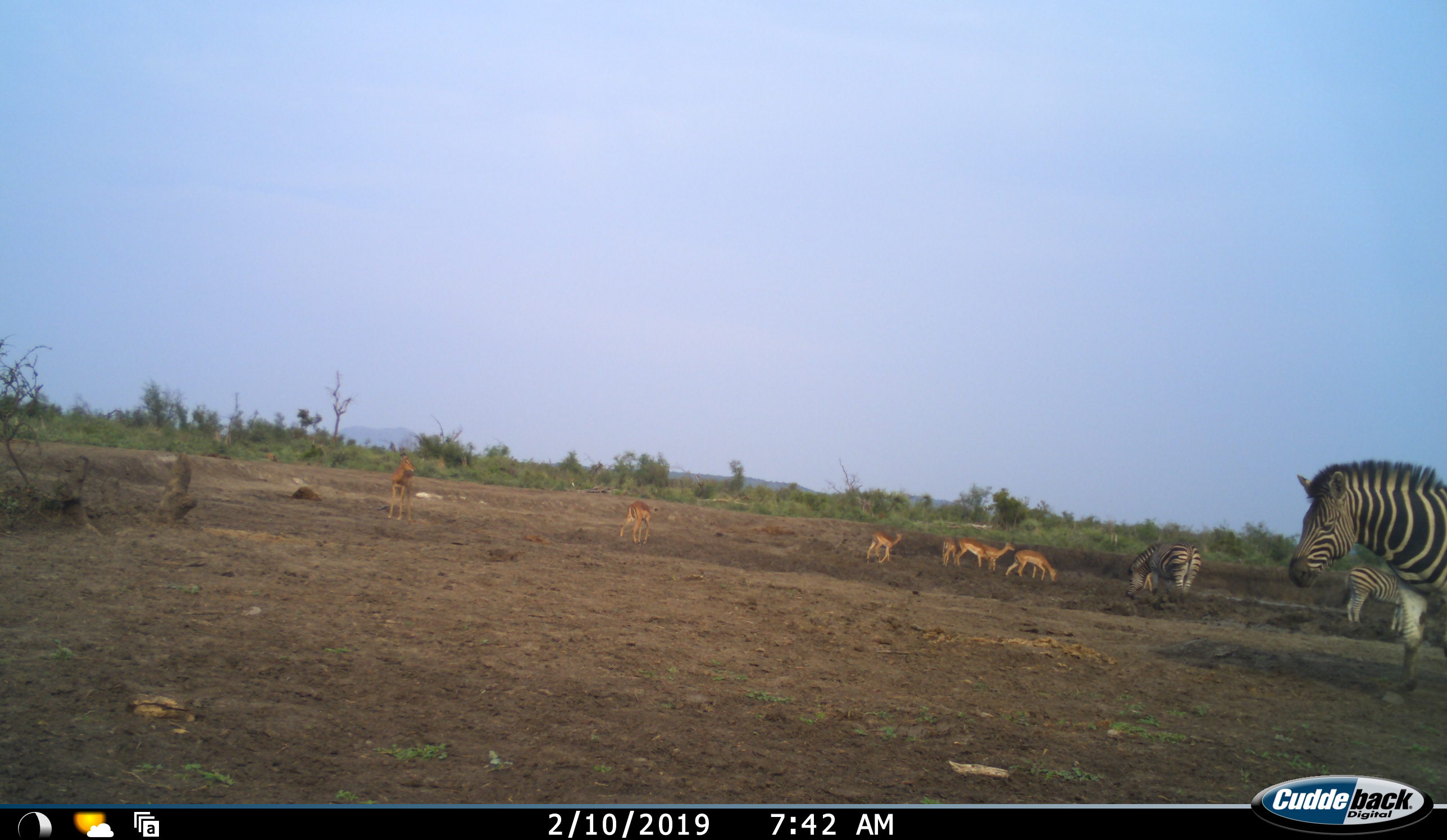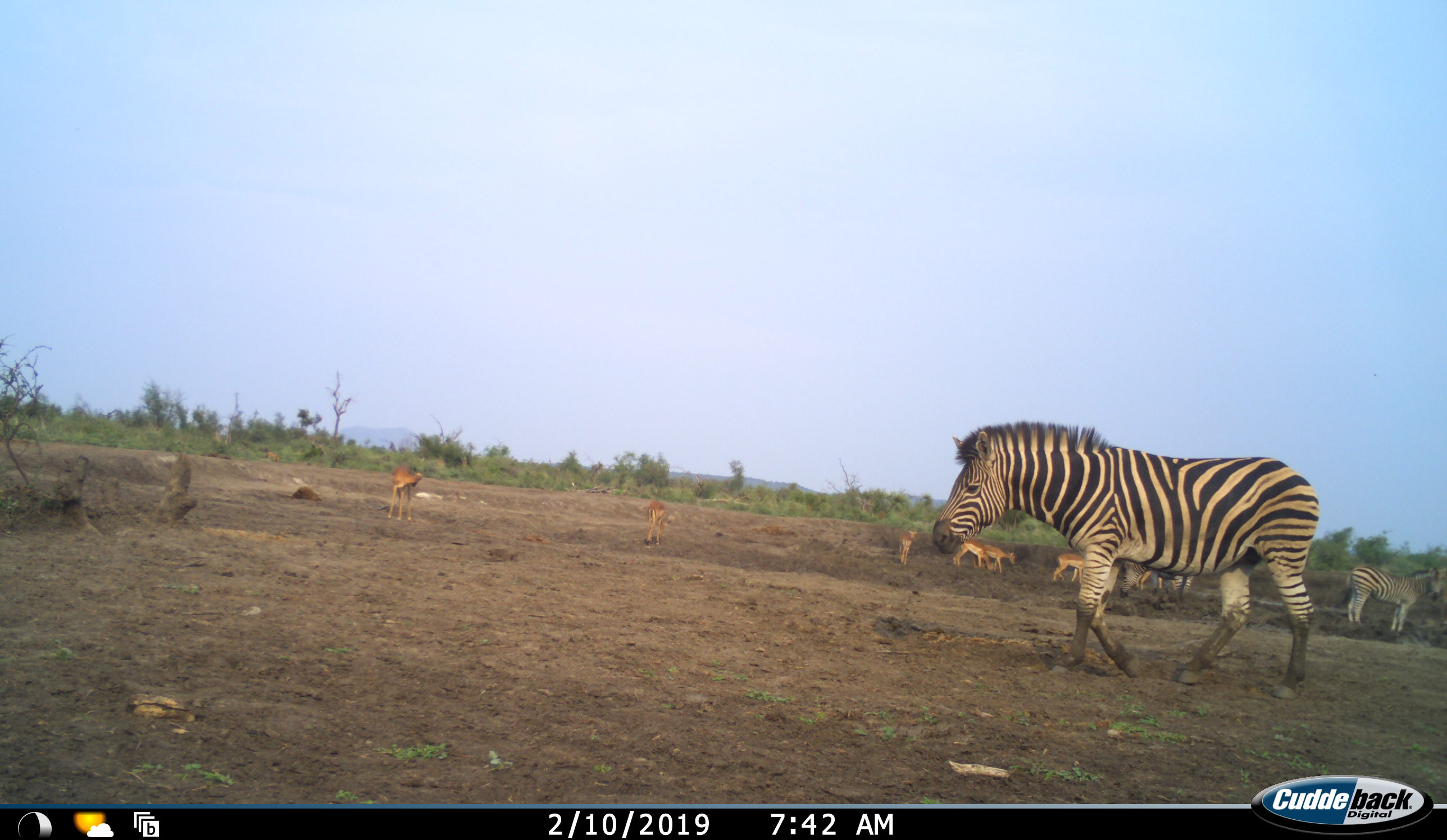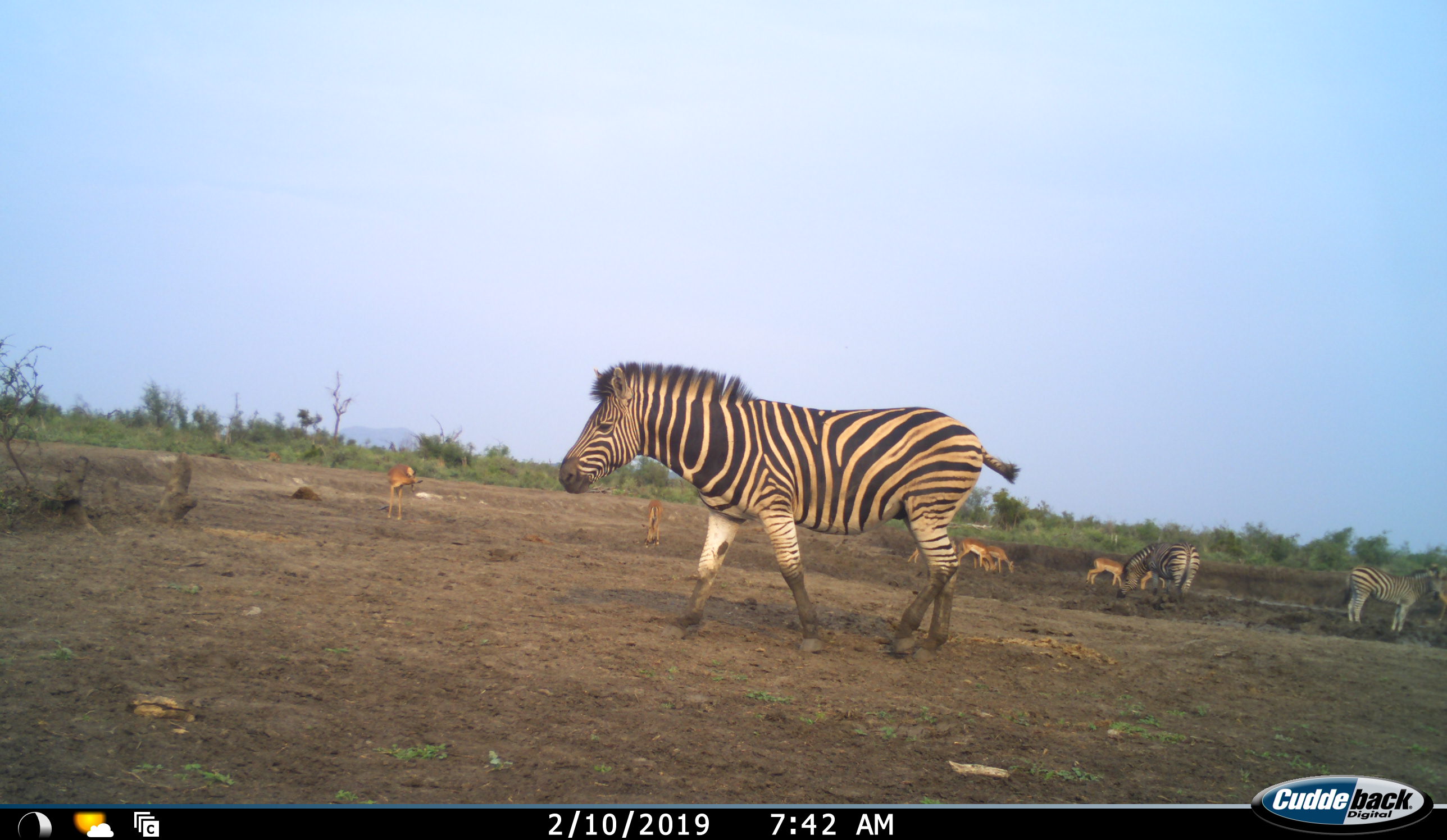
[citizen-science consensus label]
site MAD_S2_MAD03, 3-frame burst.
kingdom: Animalia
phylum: Chordata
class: Mammalia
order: Artiodactyla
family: Bovidae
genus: Aepyceros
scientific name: Aepyceros melampus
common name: impala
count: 7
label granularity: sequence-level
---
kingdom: Animalia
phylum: Chordata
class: Mammalia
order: Perissodactyla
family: Equidae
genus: Equus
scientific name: Equus quagga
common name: plains zebra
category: zebraplains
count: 3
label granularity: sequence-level